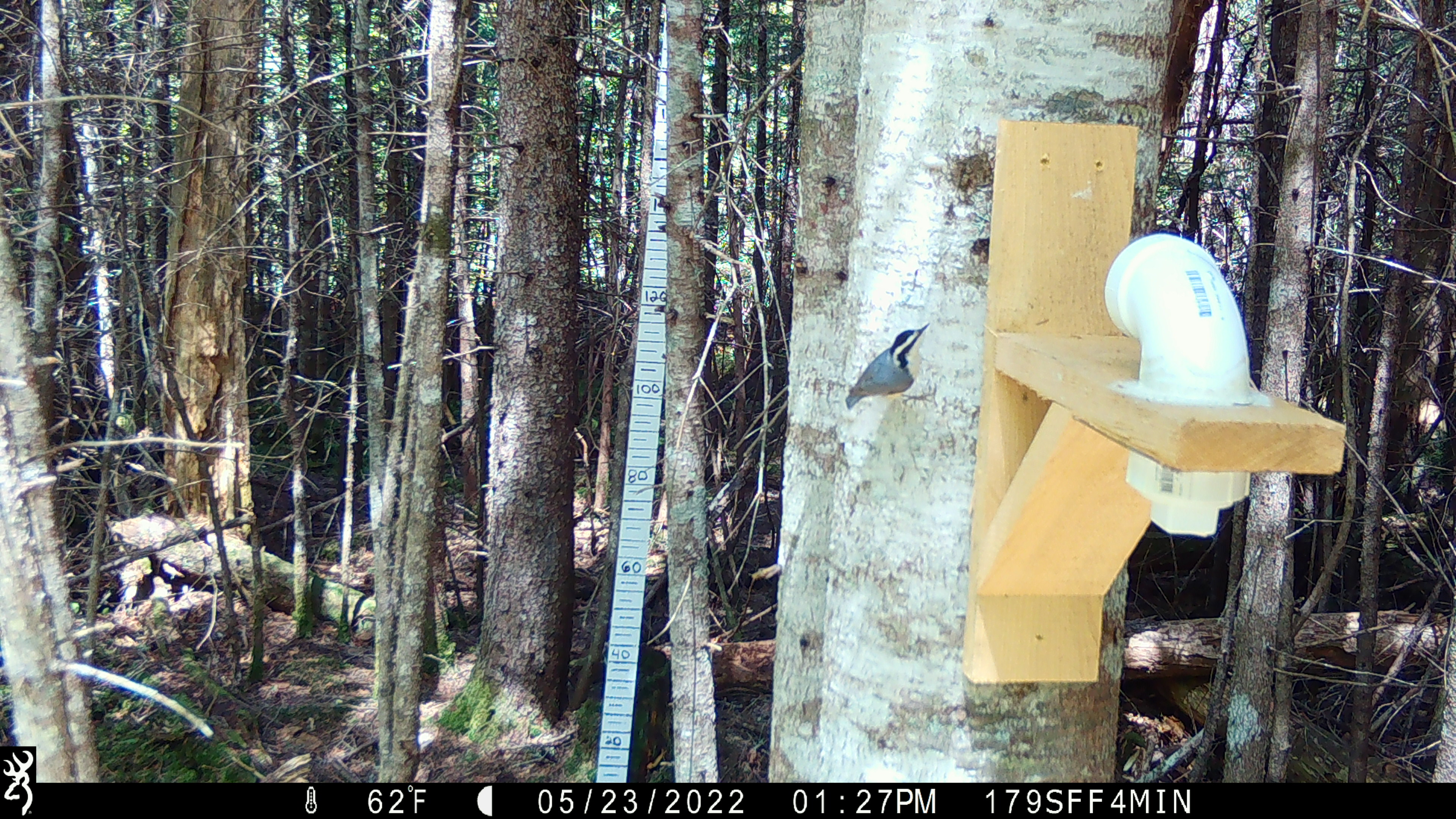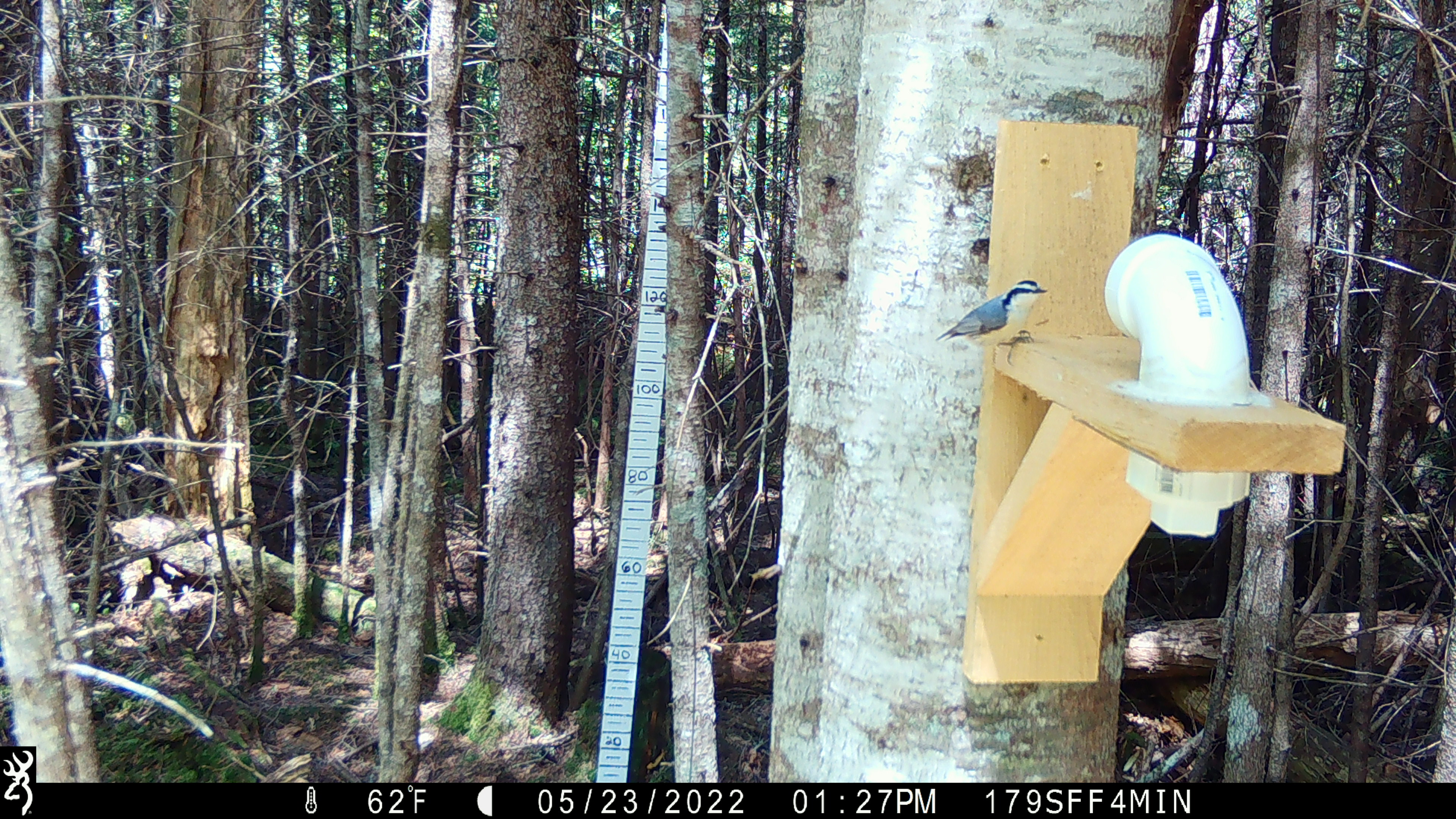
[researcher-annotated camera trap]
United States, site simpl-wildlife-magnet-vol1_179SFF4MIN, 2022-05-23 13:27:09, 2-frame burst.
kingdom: Animalia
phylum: Chordata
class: Aves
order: Passeriformes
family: Sittidae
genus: Sitta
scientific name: Sitta canadensis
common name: red-breasted nuthatch